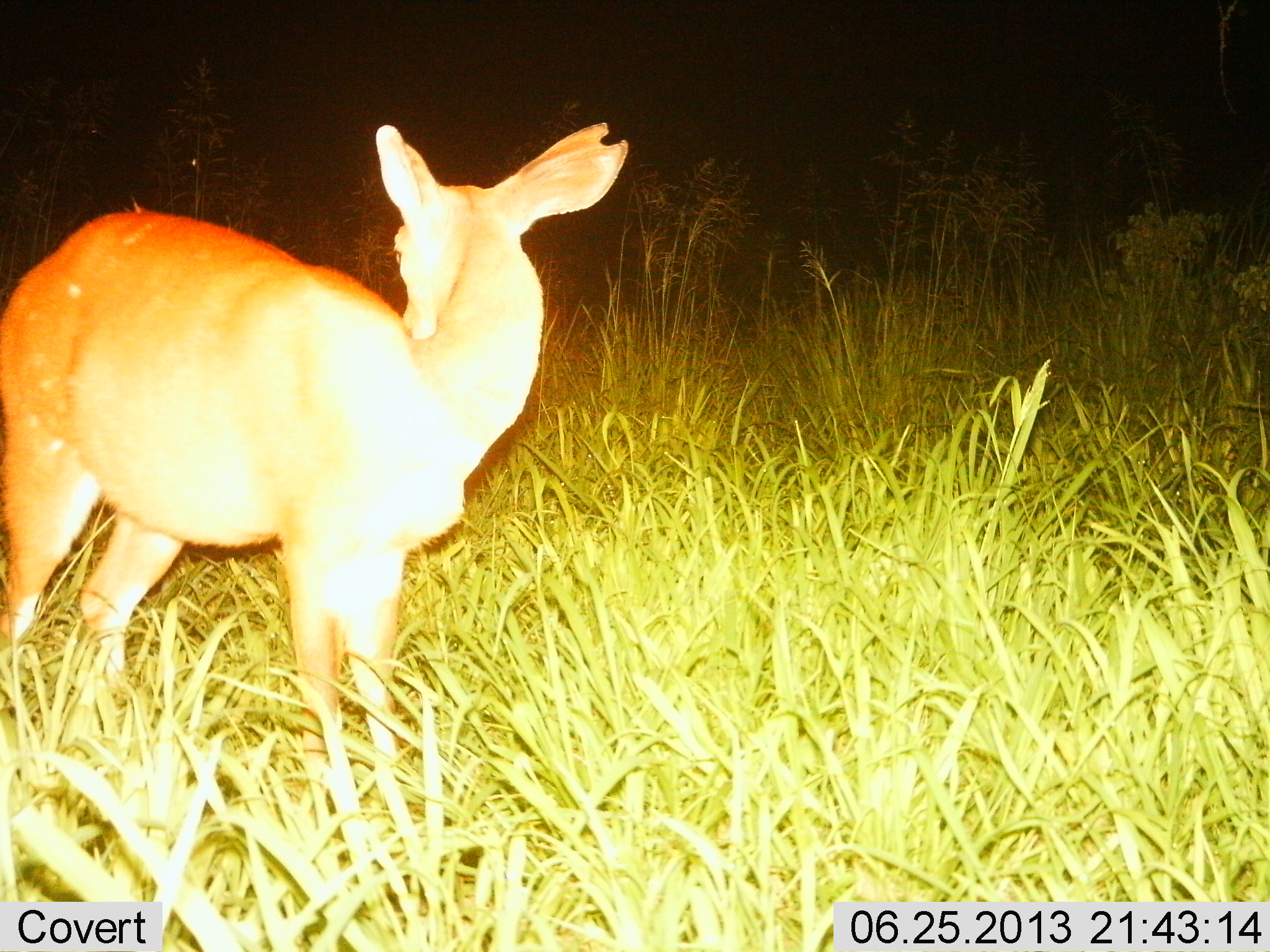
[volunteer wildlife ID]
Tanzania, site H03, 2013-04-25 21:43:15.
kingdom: Animalia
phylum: Chordata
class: Mammalia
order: Artiodactyla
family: Bovidae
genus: Redunca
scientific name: Redunca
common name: reedbuck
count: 1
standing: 95%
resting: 5%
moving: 5%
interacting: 0%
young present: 0%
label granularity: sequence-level